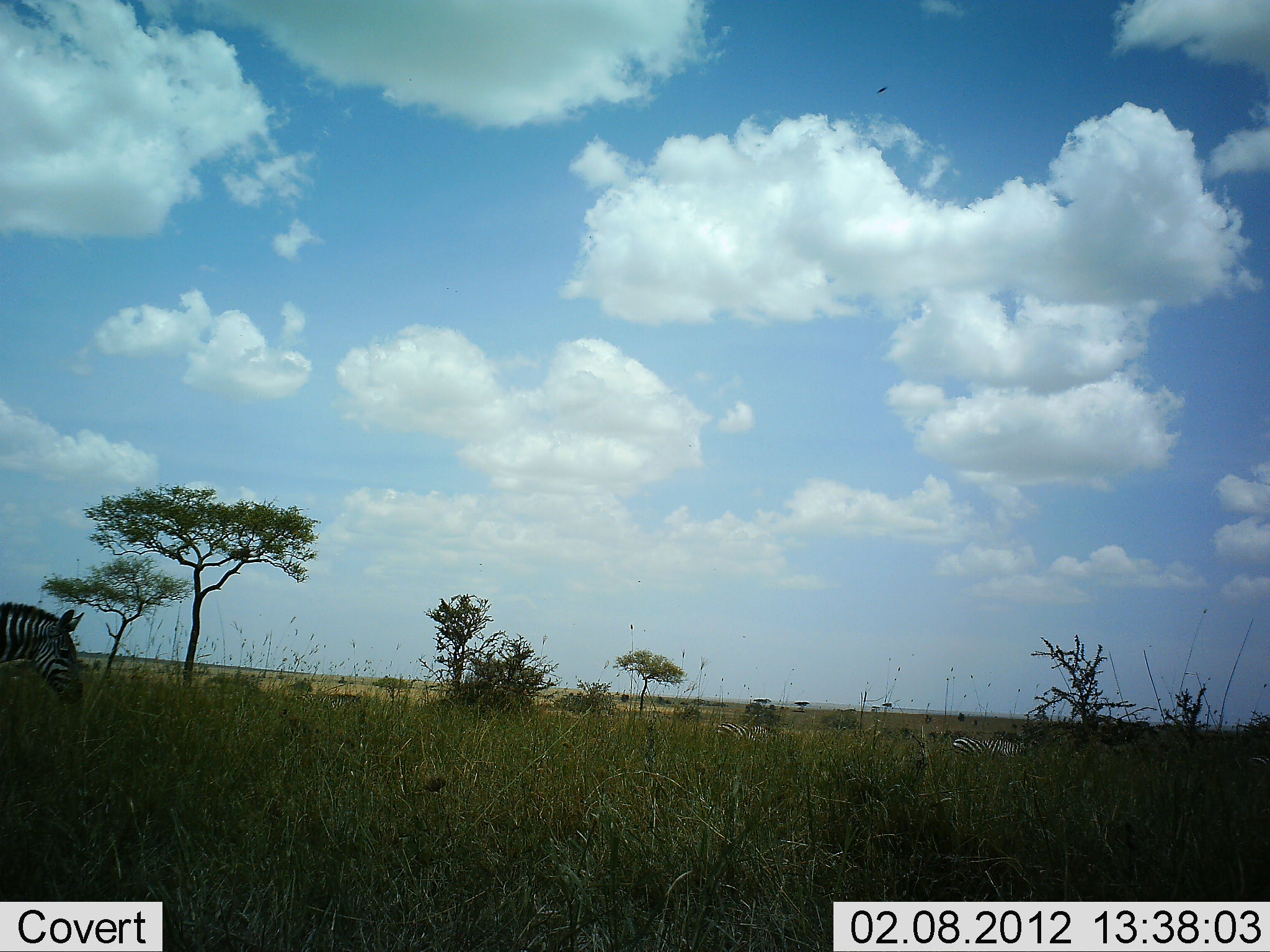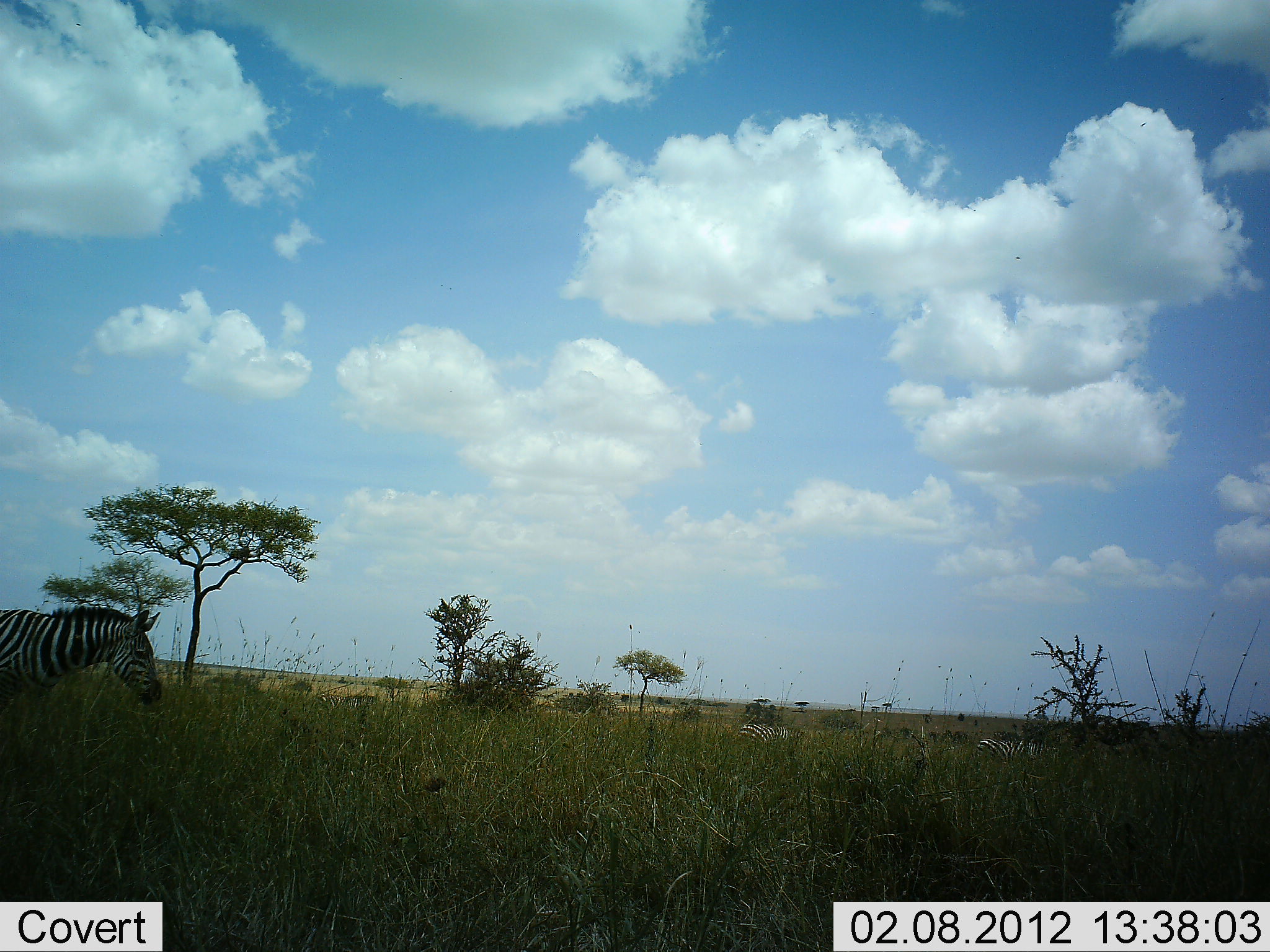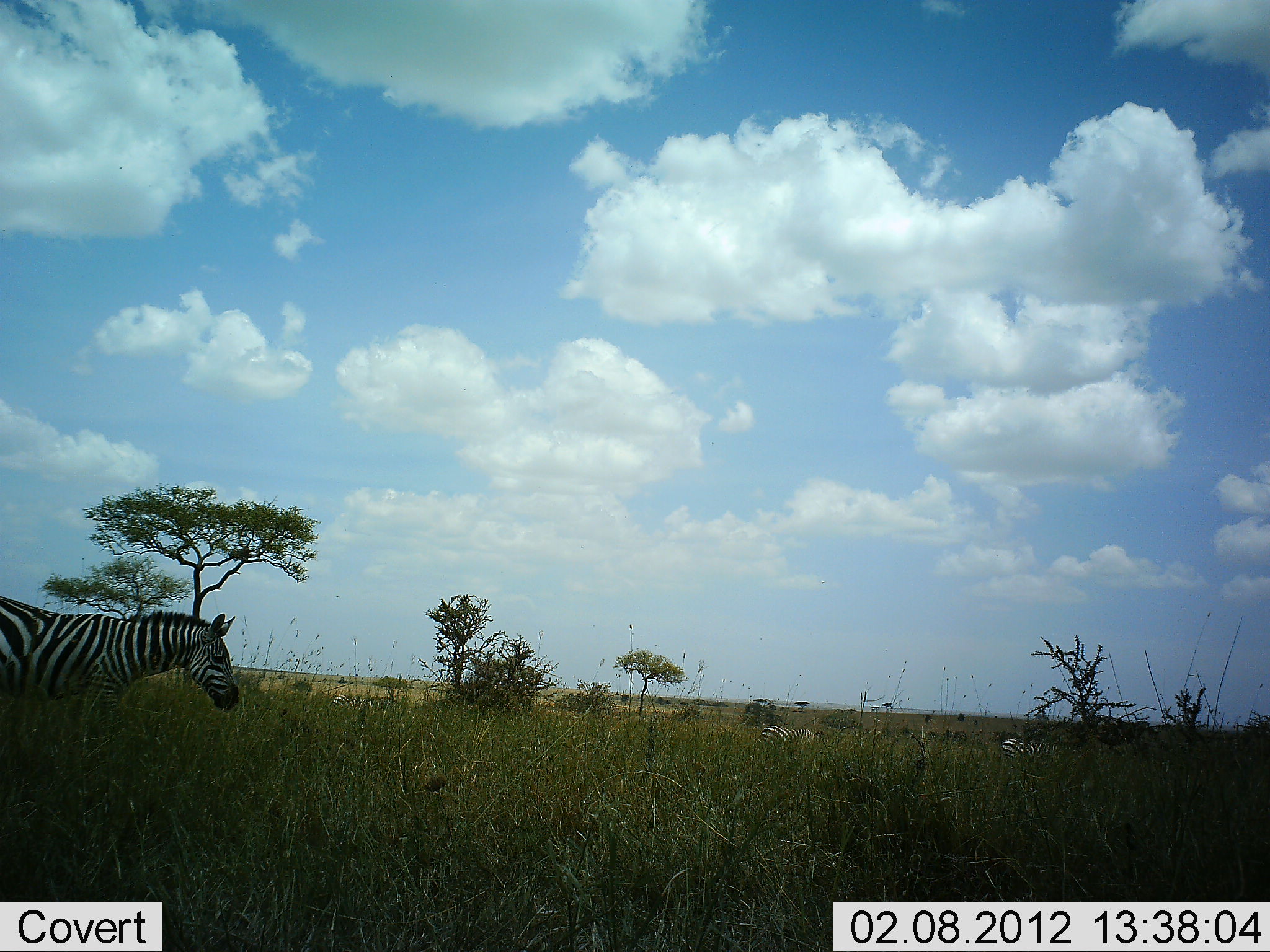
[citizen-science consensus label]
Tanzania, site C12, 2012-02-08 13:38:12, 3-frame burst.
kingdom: Animalia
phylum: Chordata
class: Mammalia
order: Perissodactyla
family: Equidae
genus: Equus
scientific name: Equus quagga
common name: plains zebra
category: zebra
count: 3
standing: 9%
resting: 0%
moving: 91%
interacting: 0%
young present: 0%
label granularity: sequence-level